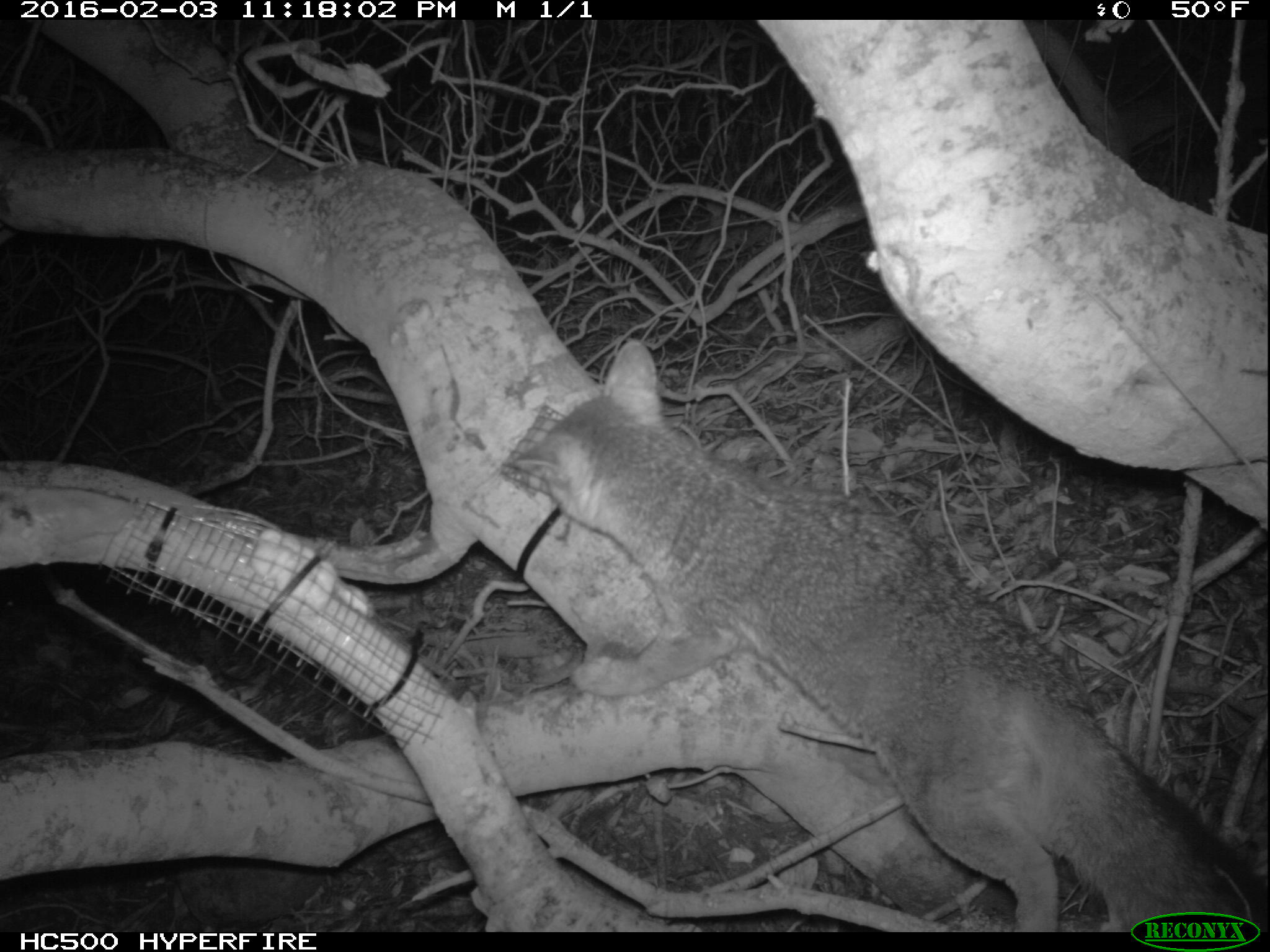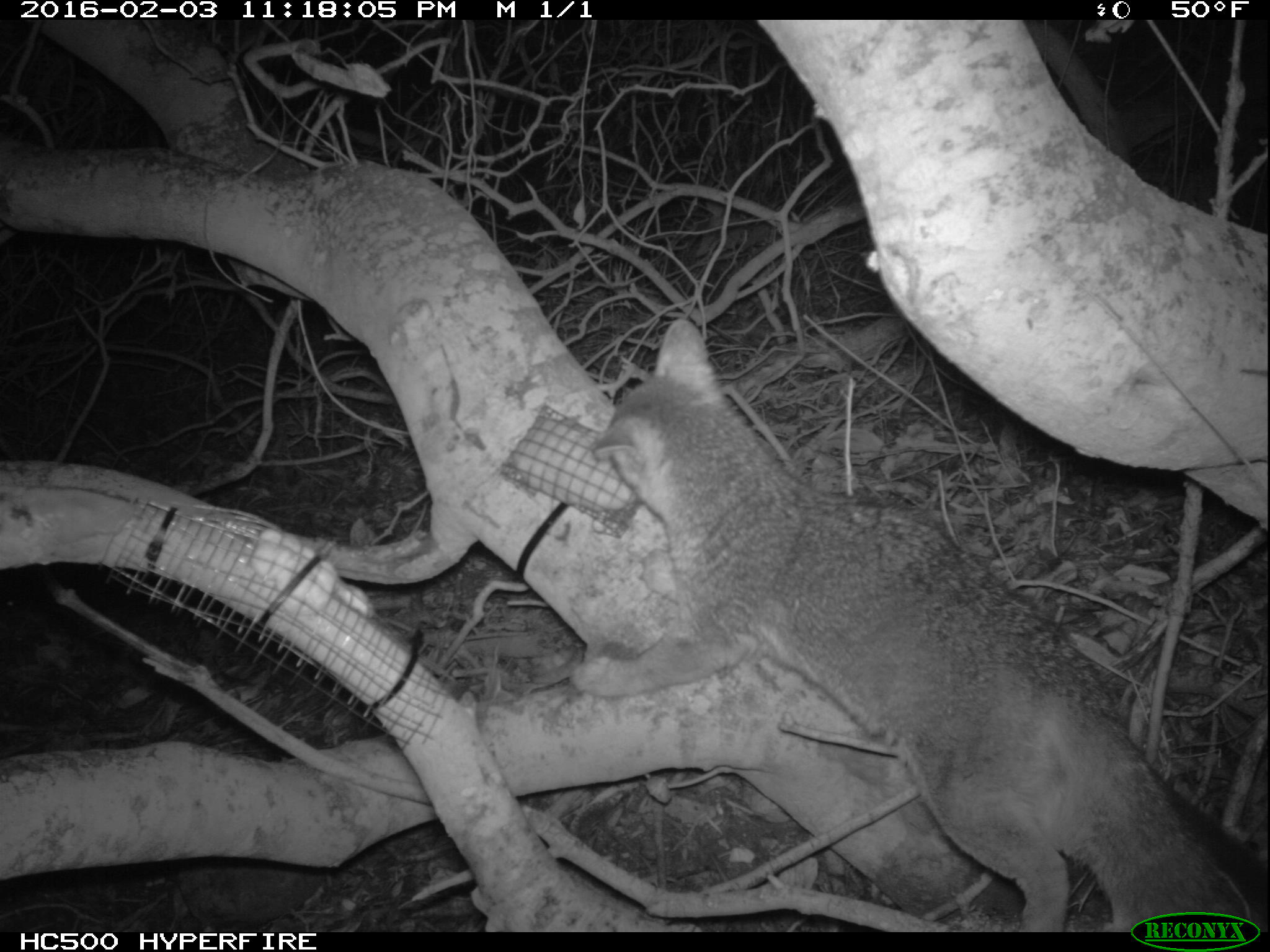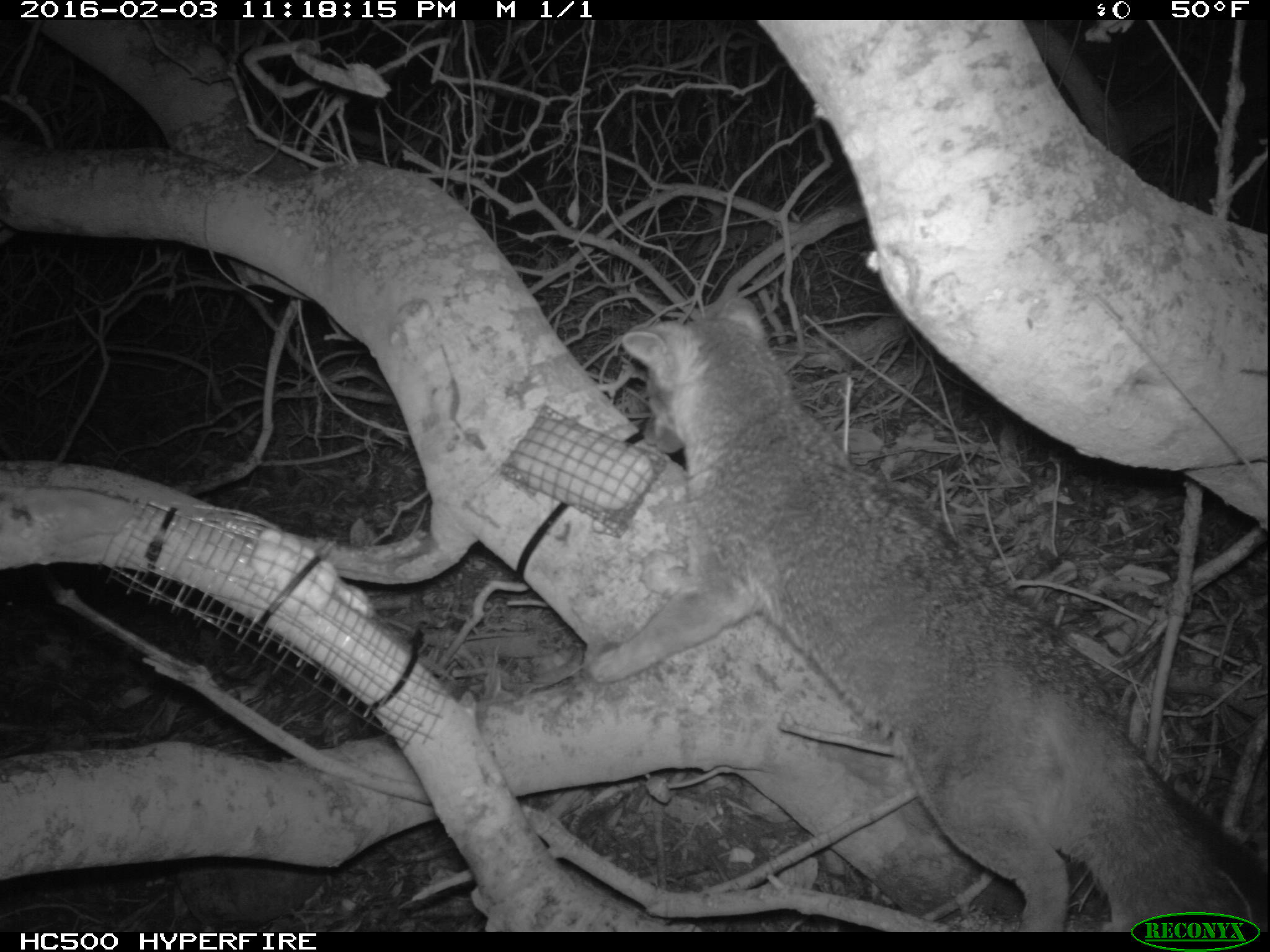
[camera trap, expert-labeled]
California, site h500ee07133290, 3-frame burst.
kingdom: Animalia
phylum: Chordata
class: Mammalia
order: Carnivora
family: Canidae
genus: Urocyon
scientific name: Urocyon littoralis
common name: island fox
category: fox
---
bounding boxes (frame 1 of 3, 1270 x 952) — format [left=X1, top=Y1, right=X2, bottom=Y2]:
fox: [left=512, top=342, right=1257, bottom=932]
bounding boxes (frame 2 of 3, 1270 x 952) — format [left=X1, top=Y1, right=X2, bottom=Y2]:
fox: [left=571, top=315, right=1269, bottom=933]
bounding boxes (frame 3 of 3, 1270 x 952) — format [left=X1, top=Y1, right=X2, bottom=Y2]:
fox: [left=585, top=298, right=1267, bottom=932]